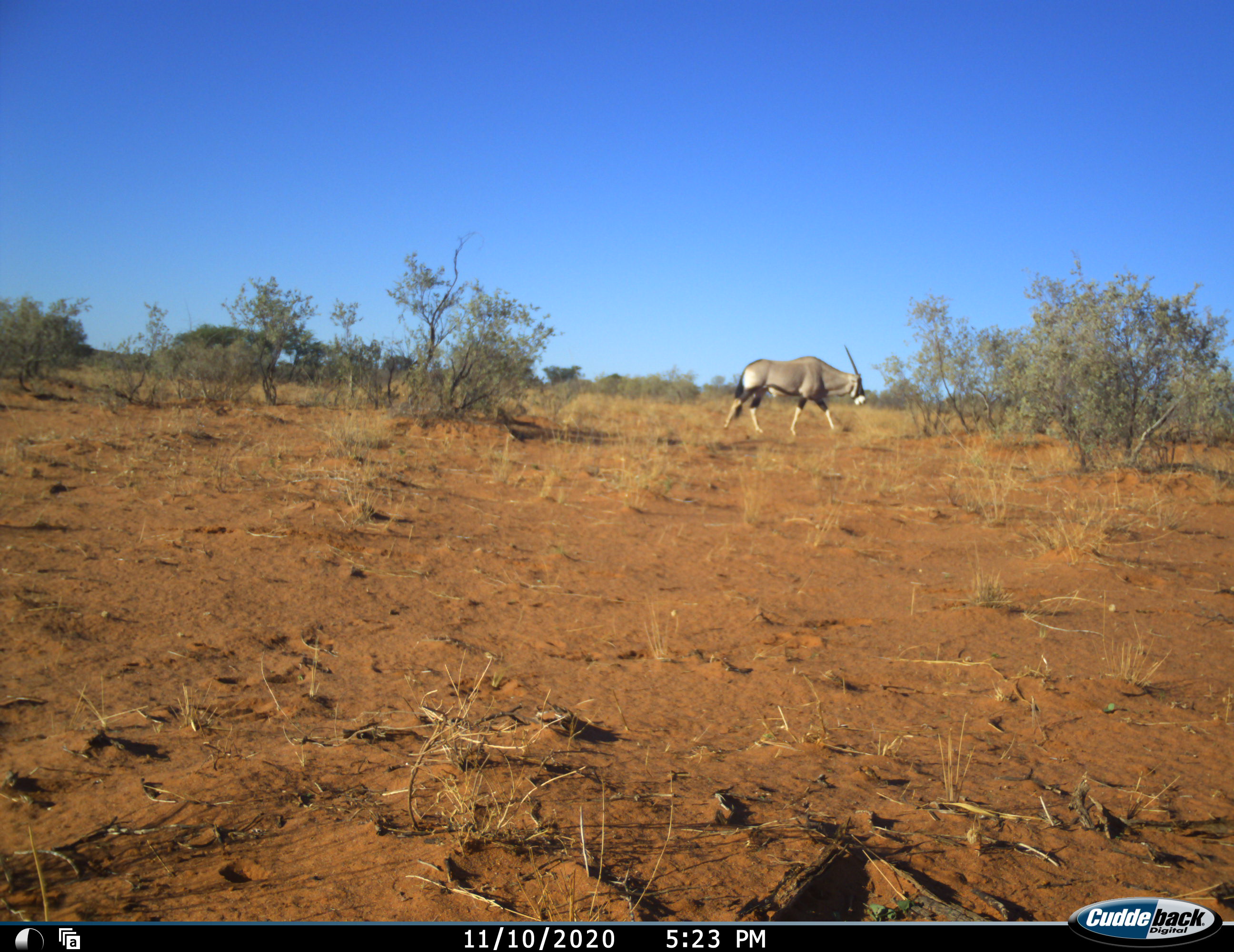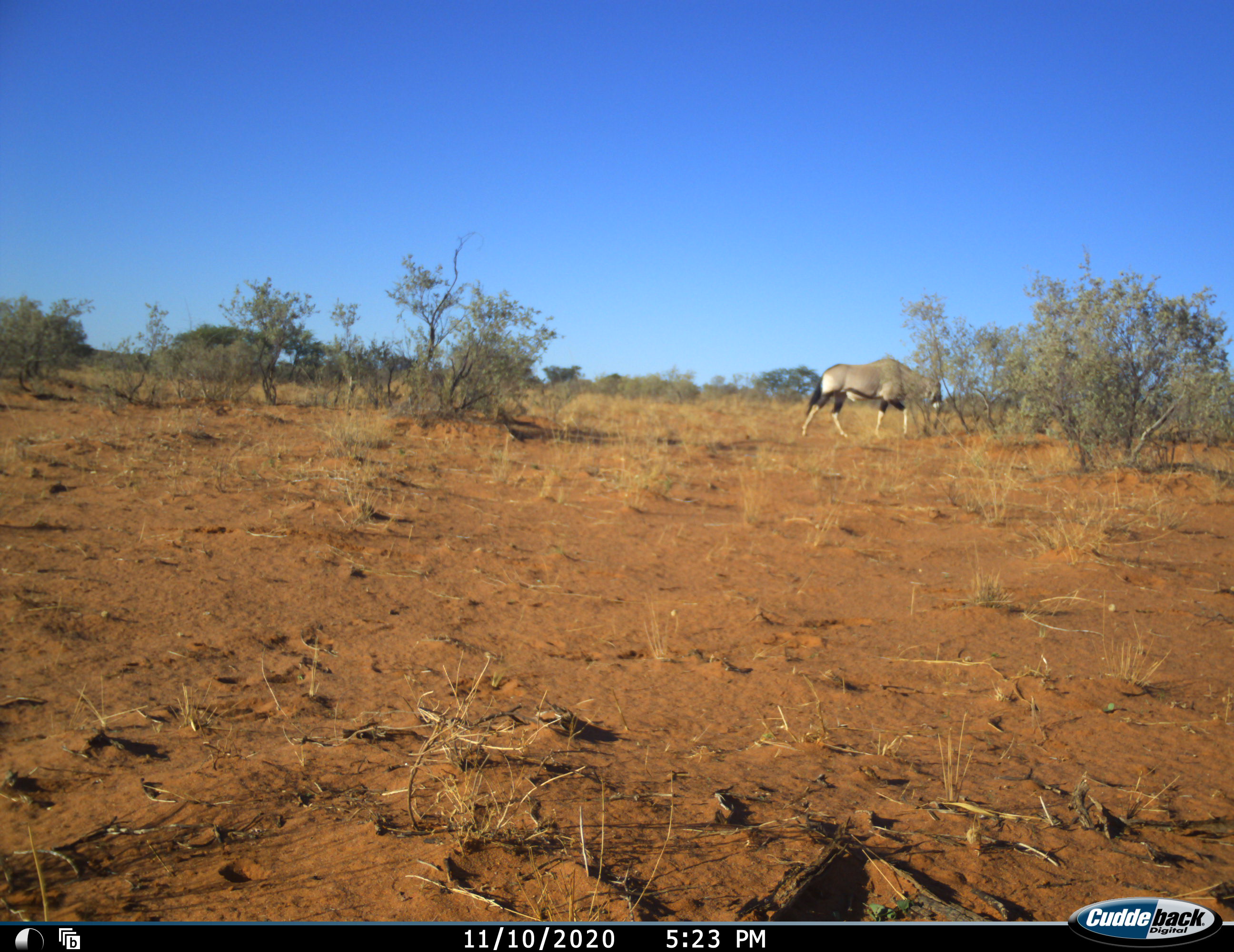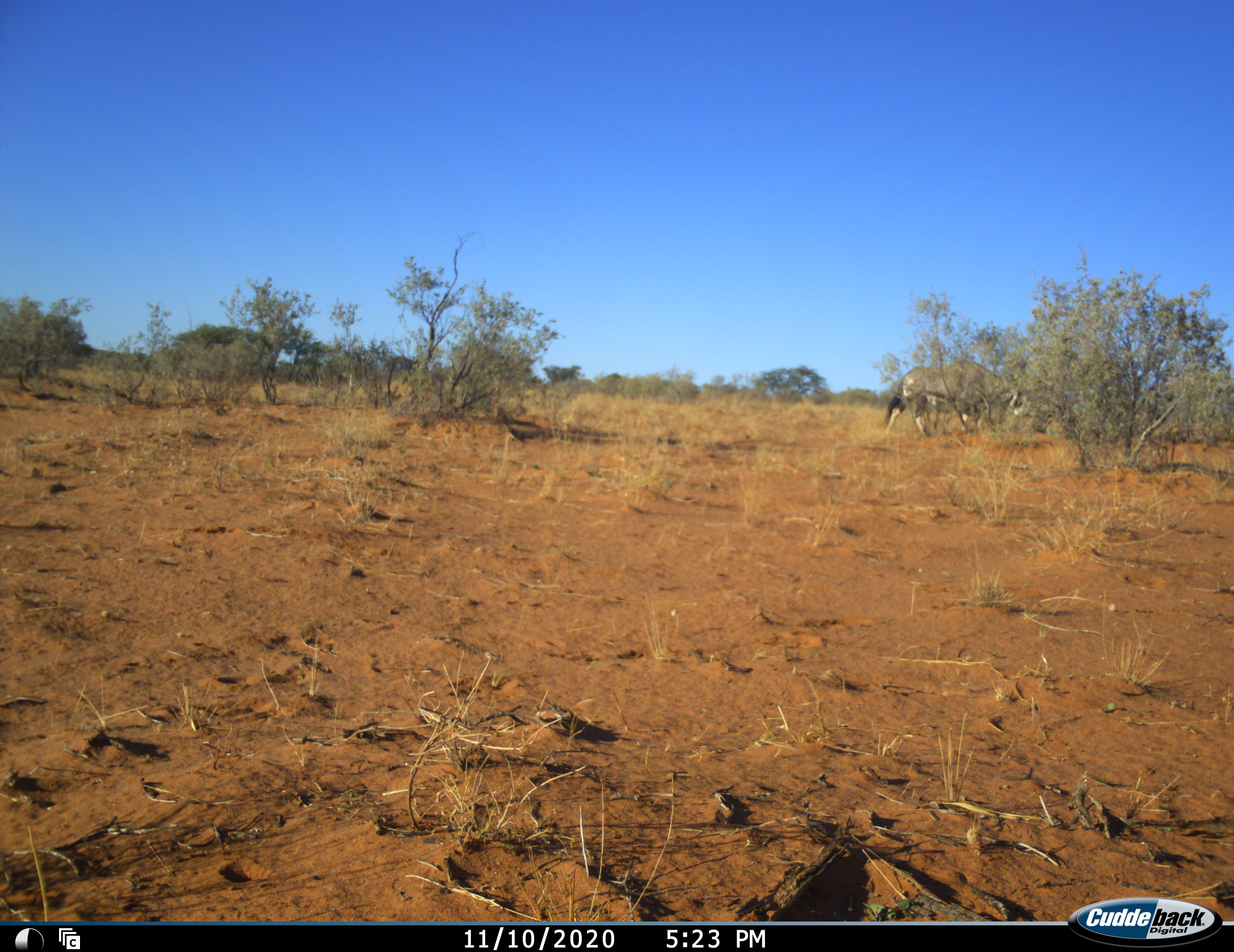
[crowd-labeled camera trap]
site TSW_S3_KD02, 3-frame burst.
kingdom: Animalia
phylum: Chordata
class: Mammalia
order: Artiodactyla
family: Bovidae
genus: Oryx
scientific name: Oryx gazella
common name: gemsbok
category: oryx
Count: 1.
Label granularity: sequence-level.